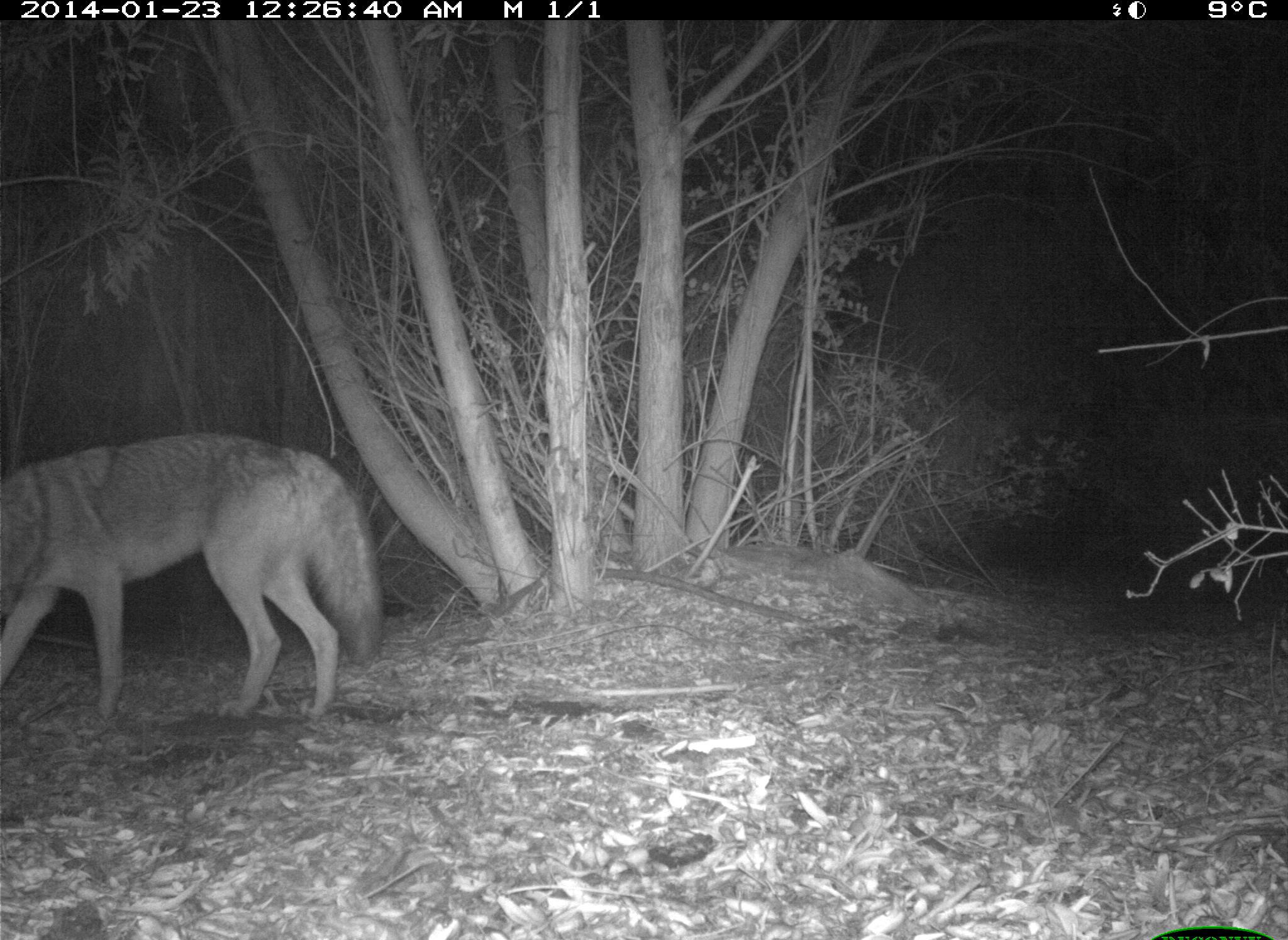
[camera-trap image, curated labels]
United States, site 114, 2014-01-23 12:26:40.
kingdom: Animalia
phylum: Chordata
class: Mammalia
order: Carnivora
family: Canidae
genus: Canis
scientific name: Canis latrans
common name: coyote